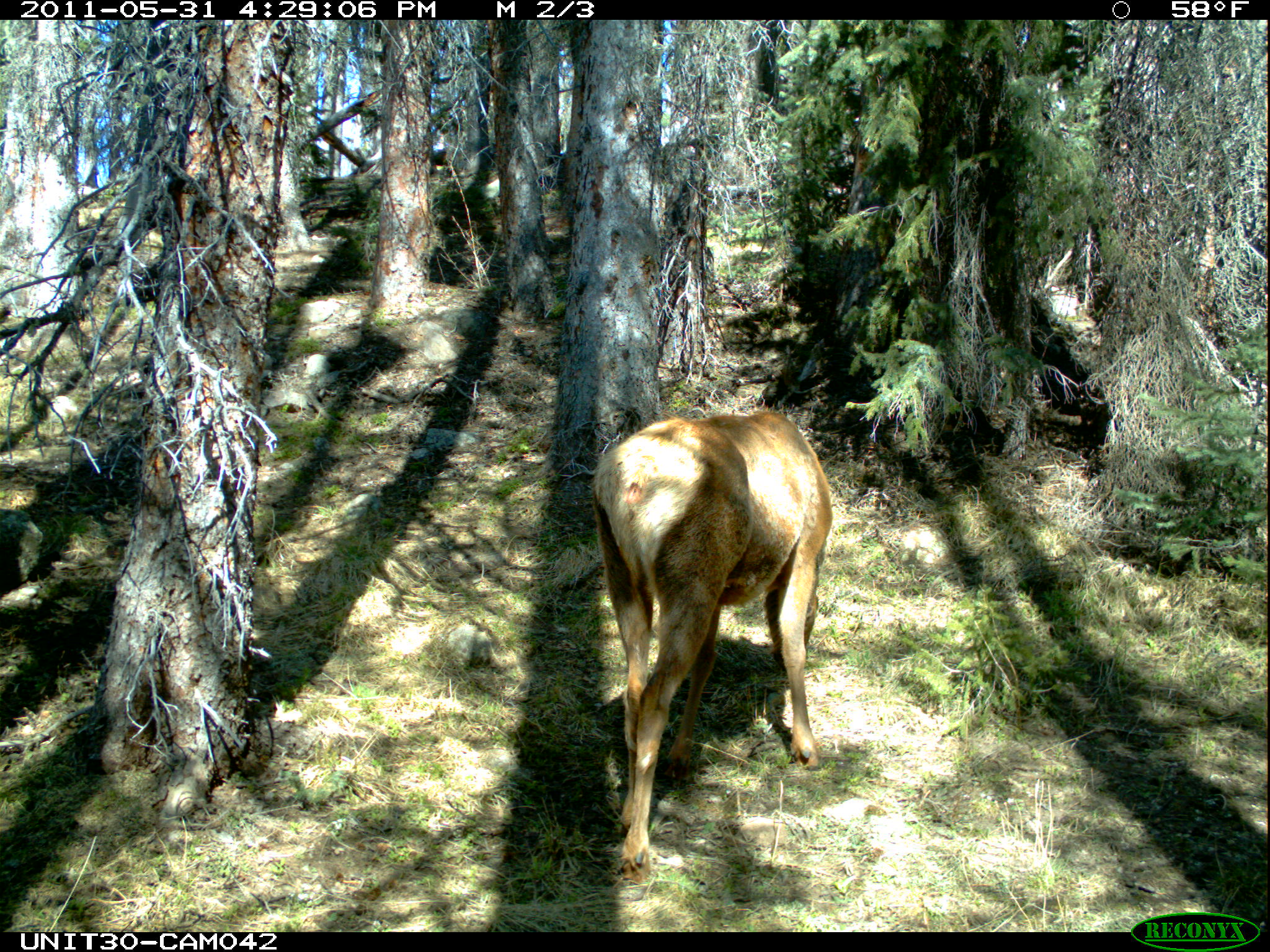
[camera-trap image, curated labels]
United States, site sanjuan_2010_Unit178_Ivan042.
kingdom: Animalia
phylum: Chordata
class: Mammalia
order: Artiodactyla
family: Cervidae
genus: Cervus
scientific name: Cervus elaphus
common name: red deer